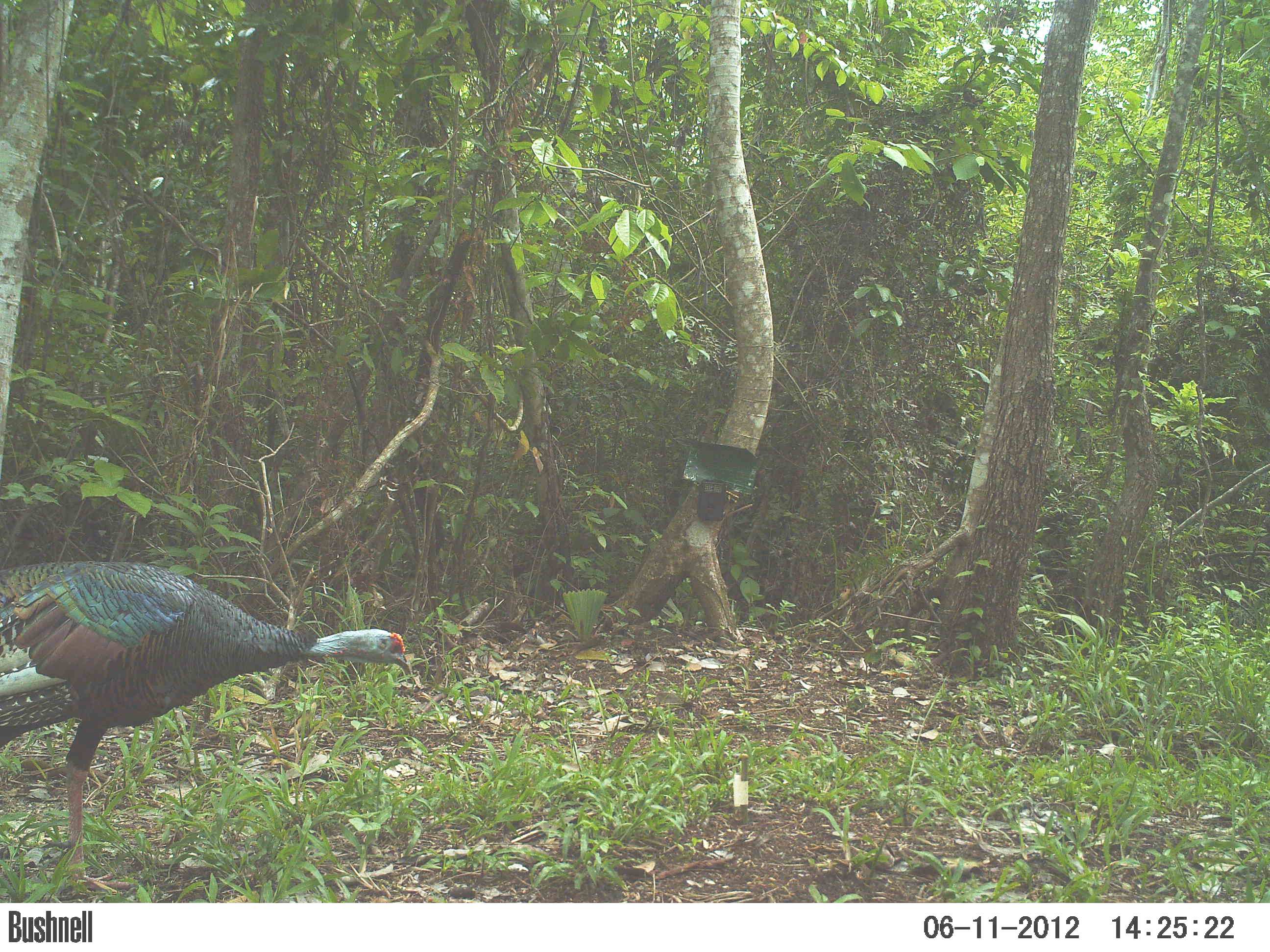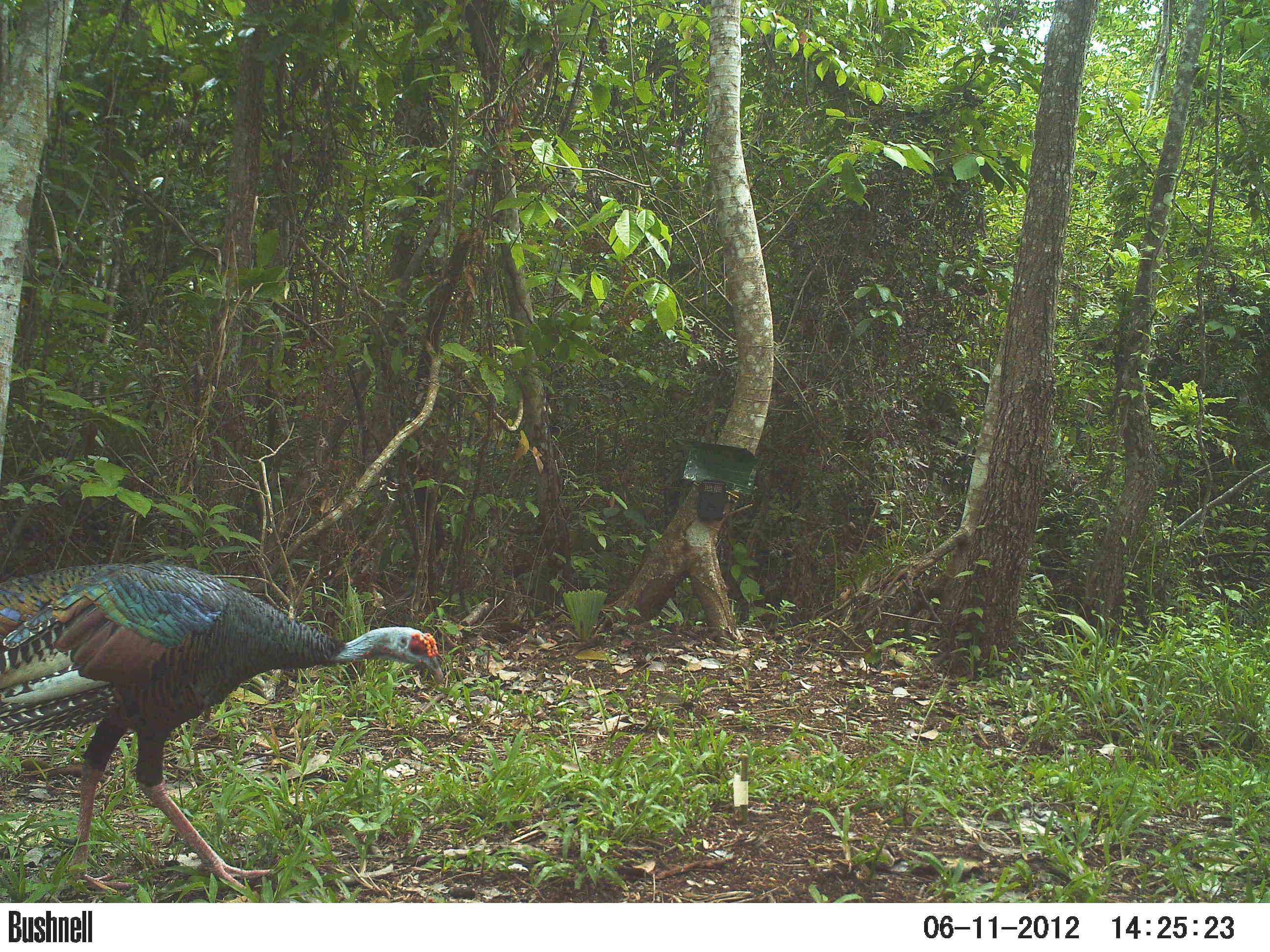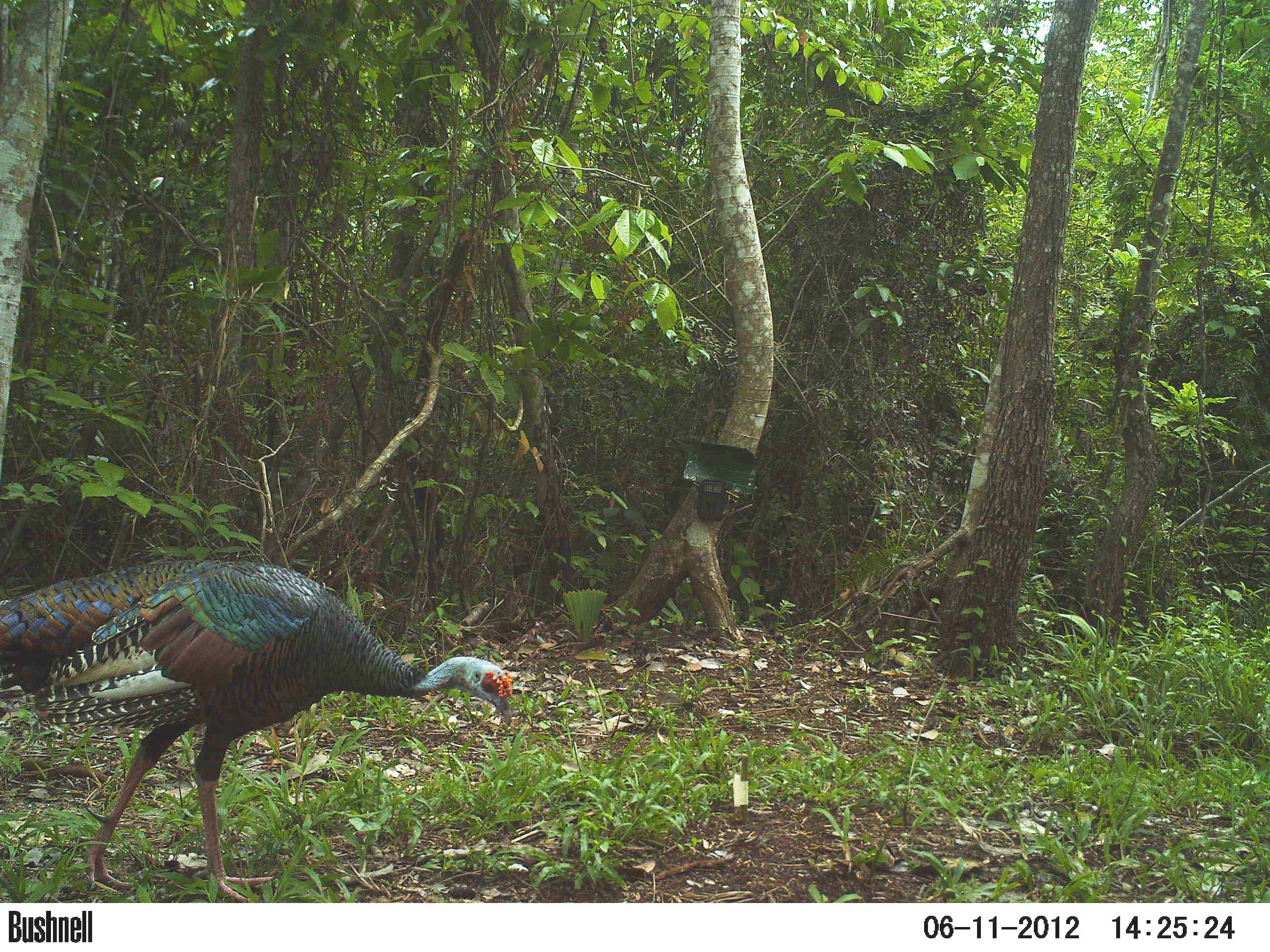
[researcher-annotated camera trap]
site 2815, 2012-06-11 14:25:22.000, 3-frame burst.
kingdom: Animalia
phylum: Chordata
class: Aves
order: Galliformes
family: Phasianidae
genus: Meleagris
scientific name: Meleagris ocellata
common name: ocellated turkey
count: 1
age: adult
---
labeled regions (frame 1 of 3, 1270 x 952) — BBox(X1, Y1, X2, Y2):
meleagris ocellata: BBox(0, 560, 411, 897)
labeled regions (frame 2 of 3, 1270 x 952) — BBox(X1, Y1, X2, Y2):
meleagris ocellata: BBox(0, 564, 443, 896)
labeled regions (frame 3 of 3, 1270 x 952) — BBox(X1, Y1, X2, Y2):
meleagris ocellata: BBox(1, 560, 512, 902)